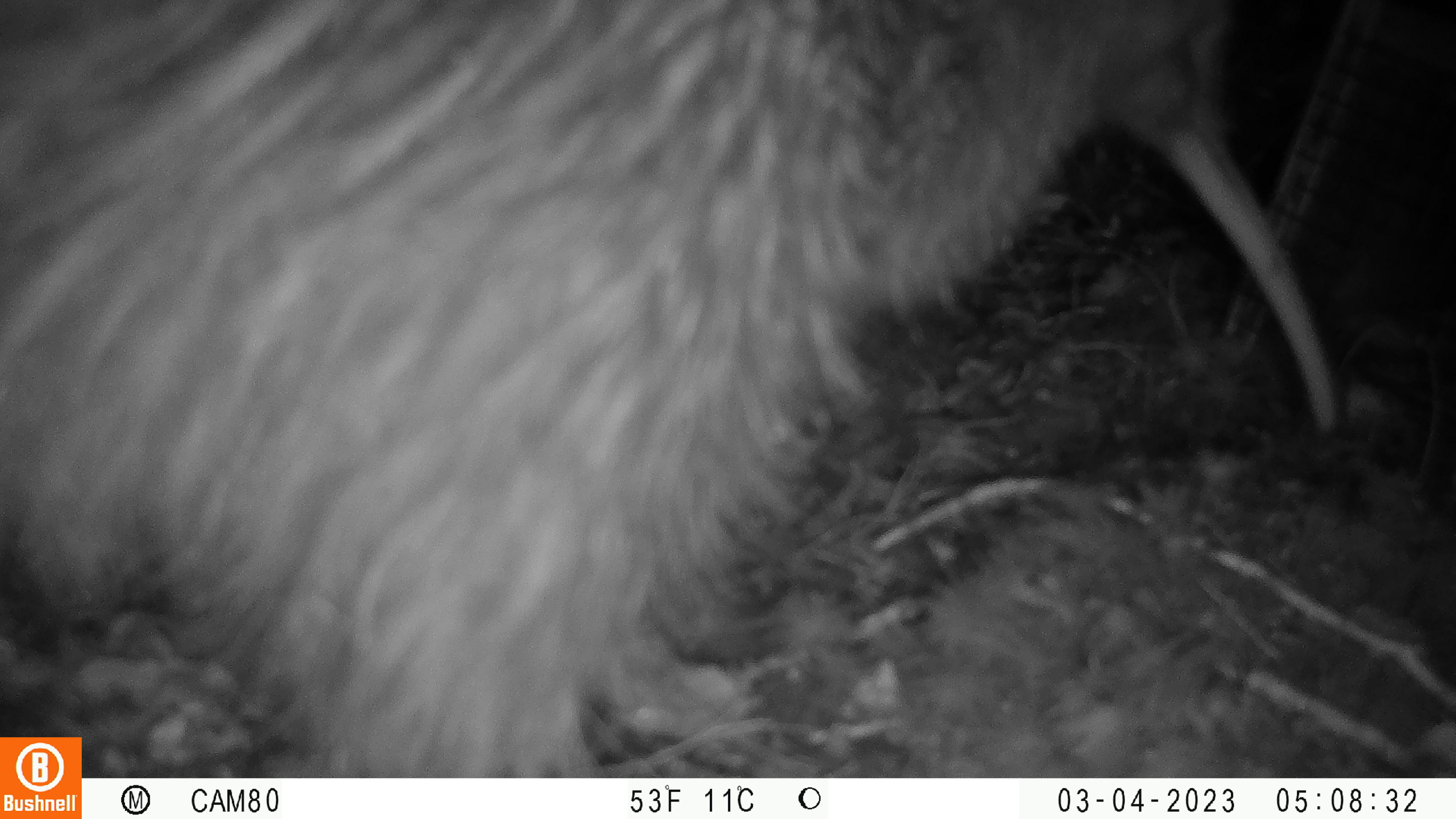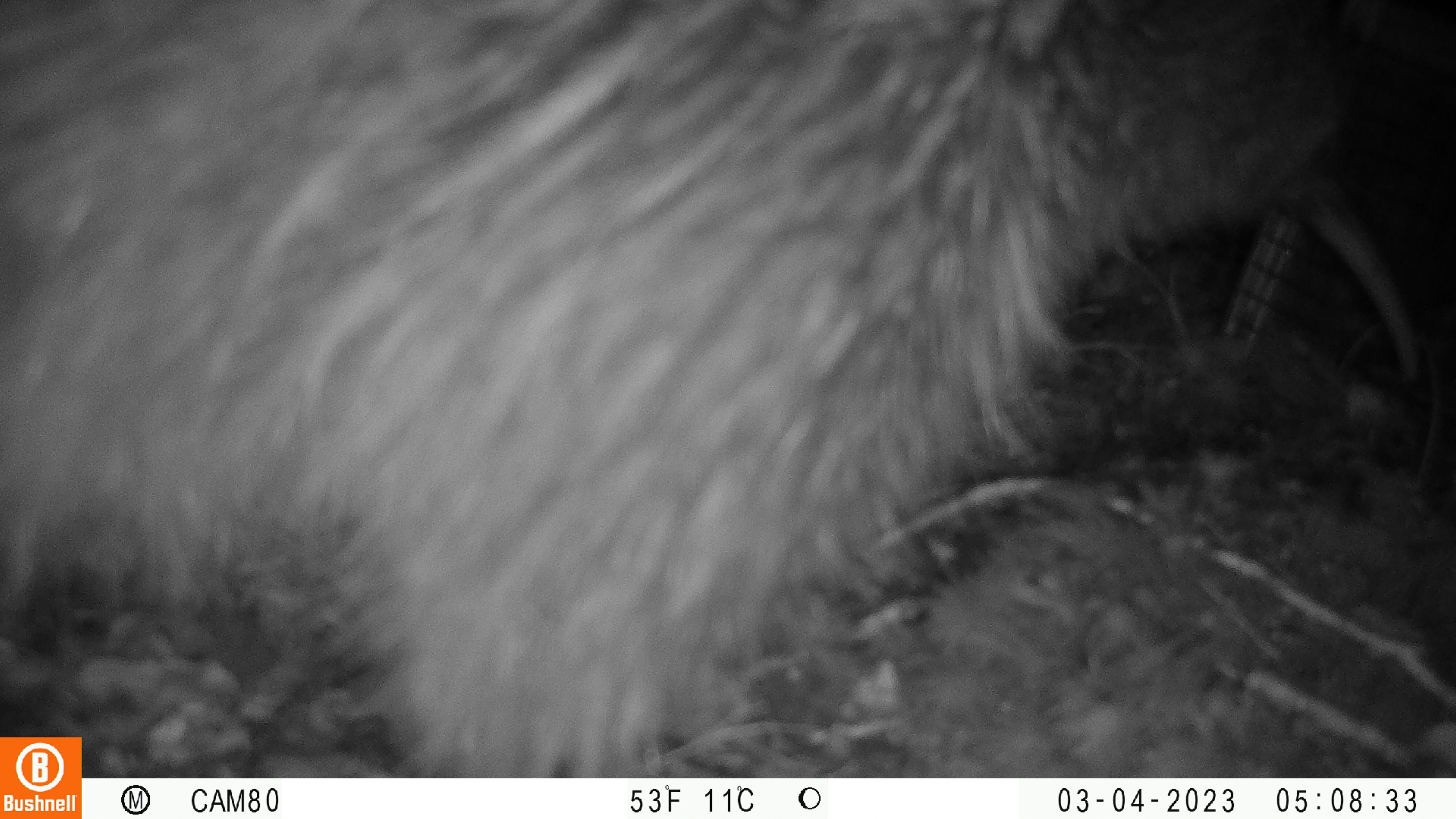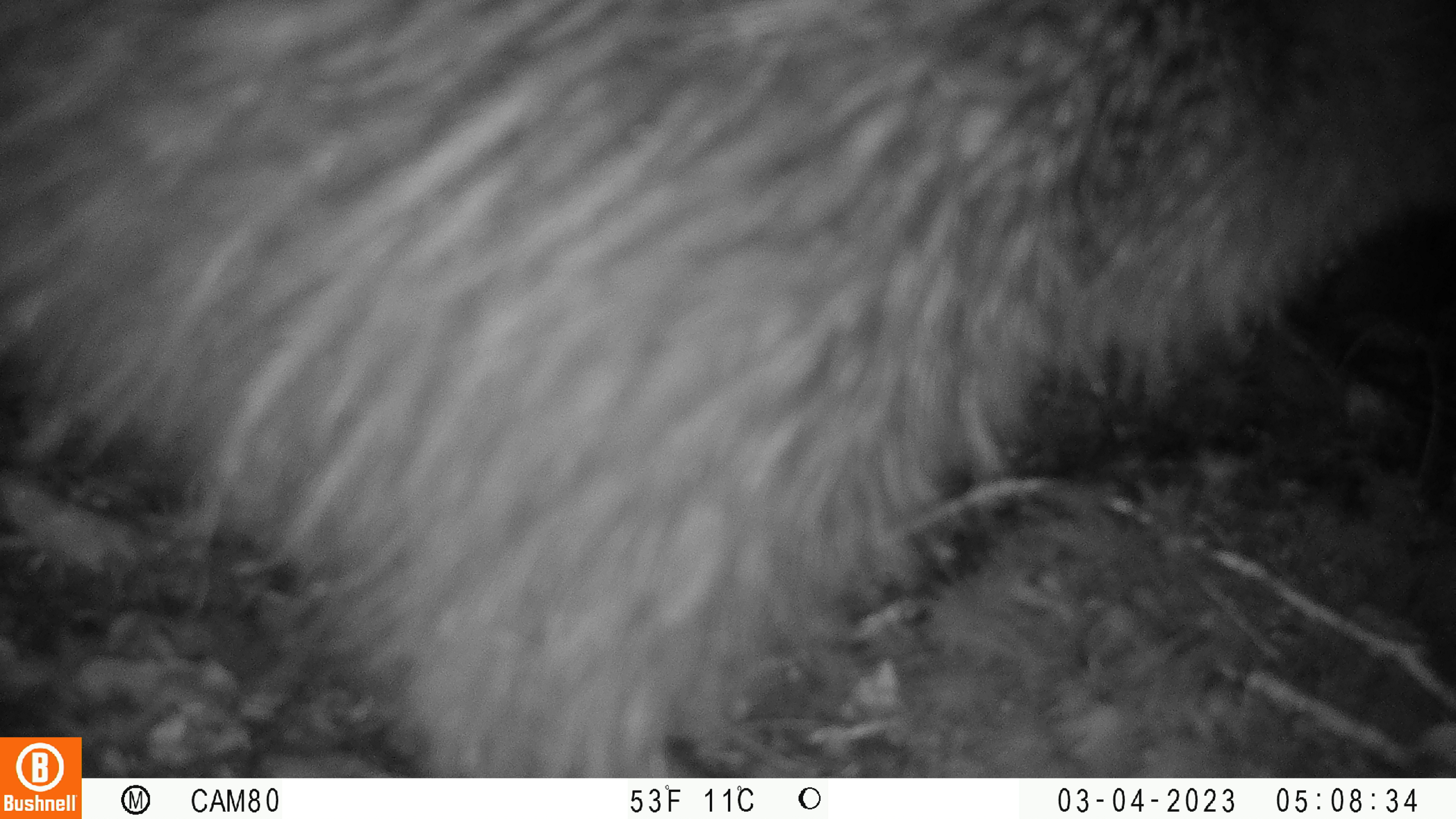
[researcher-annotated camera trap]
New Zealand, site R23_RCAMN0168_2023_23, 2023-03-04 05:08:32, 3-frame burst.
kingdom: Animalia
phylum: Chordata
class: Aves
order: Apterygiformes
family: Apterygidae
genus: Apteryx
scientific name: Apteryx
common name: kiwi